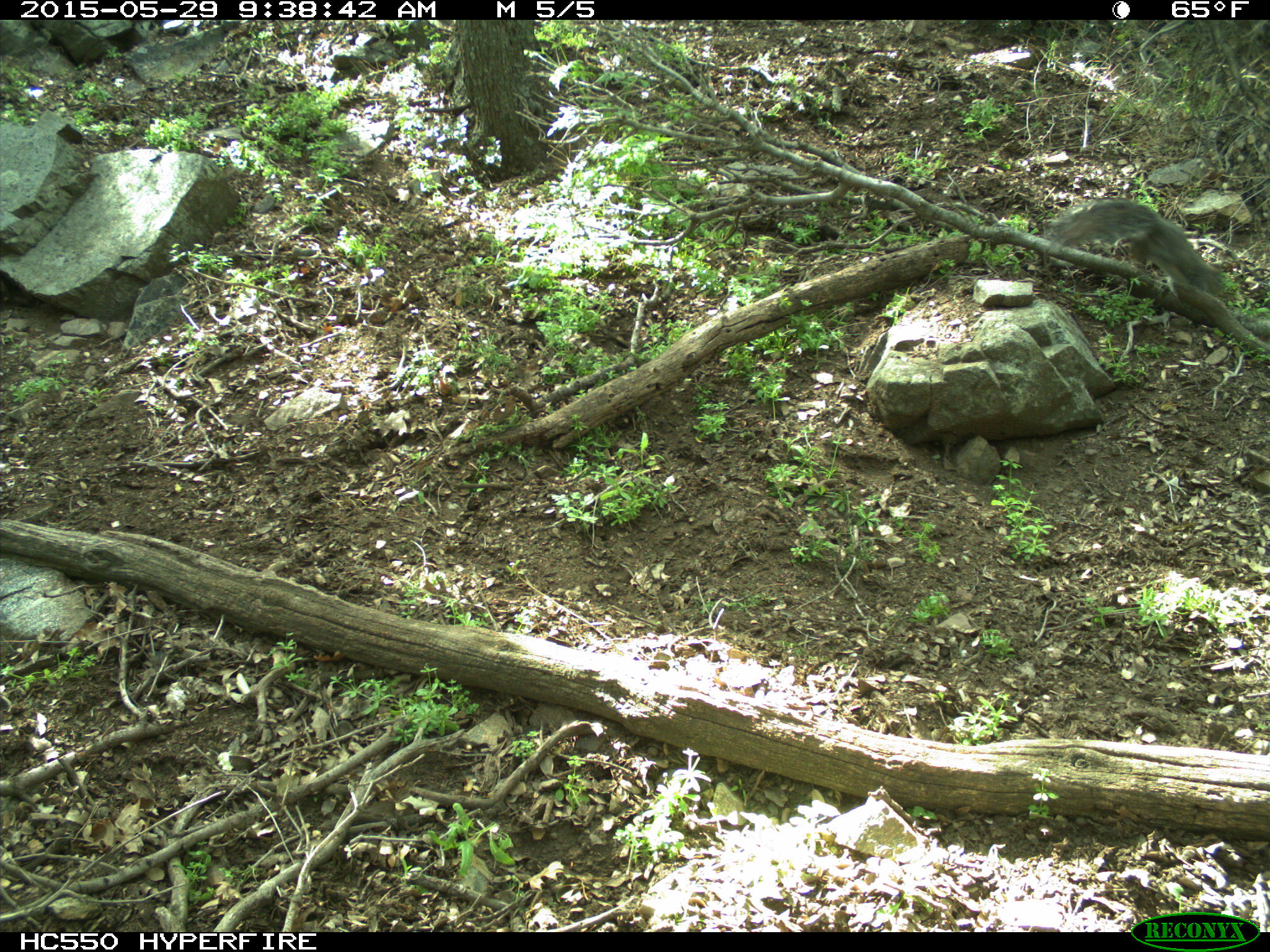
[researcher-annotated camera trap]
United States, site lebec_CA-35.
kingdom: Animalia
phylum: Chordata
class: Mammalia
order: Rodentia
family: Sciuridae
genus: Sciurus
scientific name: Sciurus carolinensis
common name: eastern gray squirrel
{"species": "Sciurus carolinensis (eastern gray squirrel)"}